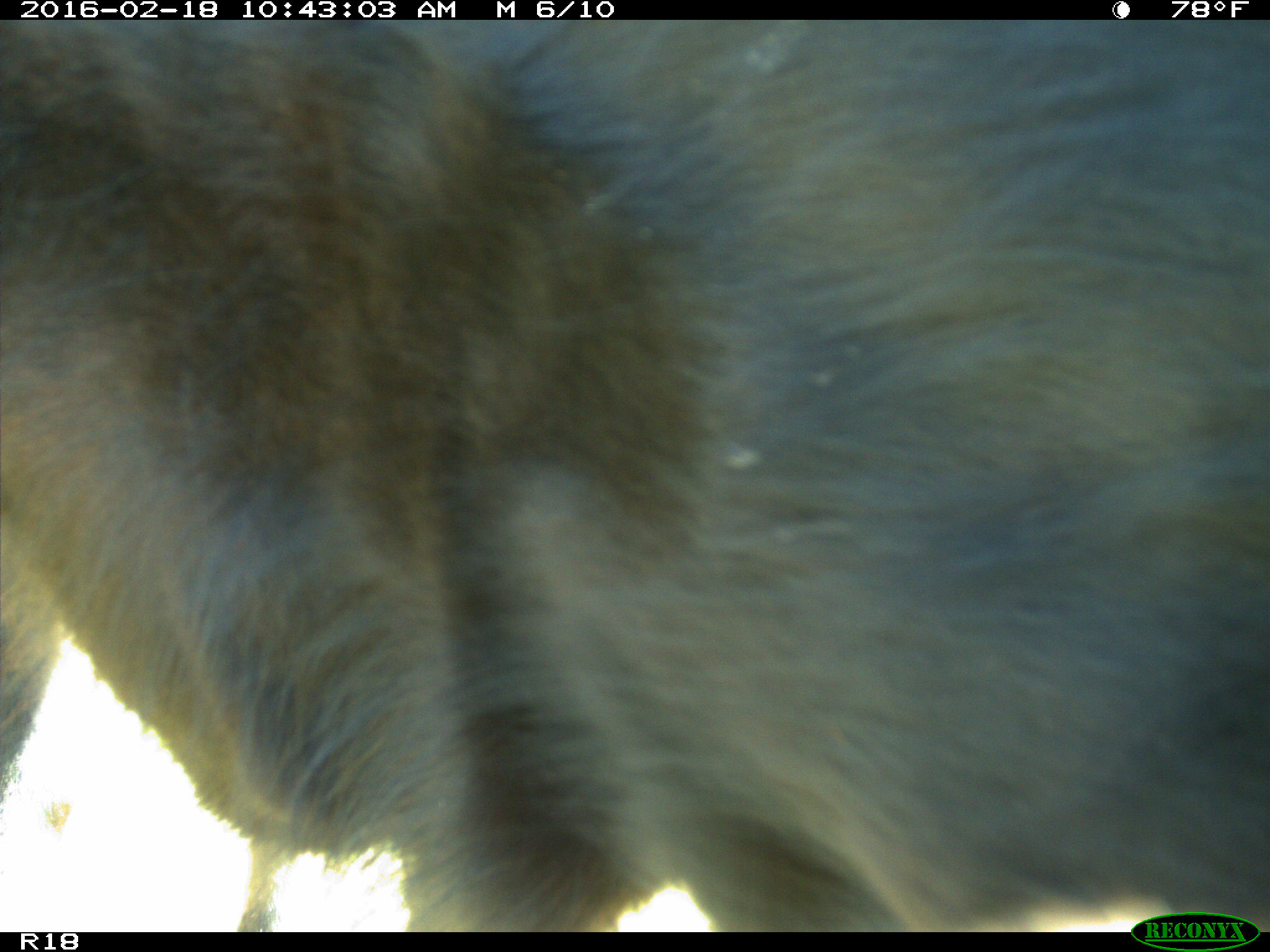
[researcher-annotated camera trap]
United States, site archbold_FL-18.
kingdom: Animalia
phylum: Chordata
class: Mammalia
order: Artiodactyla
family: Bovidae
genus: Bos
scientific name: Bos taurus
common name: domestic cow